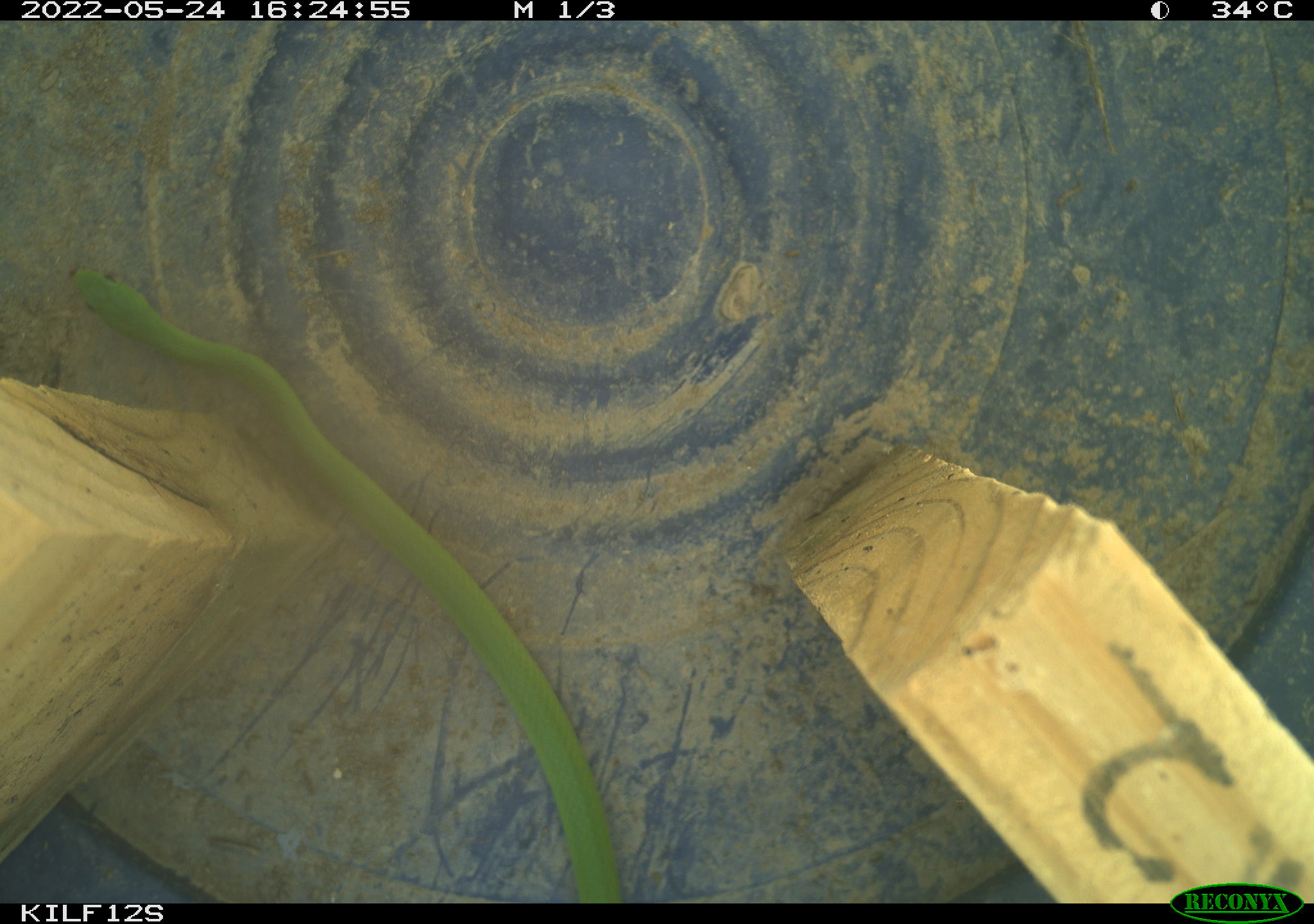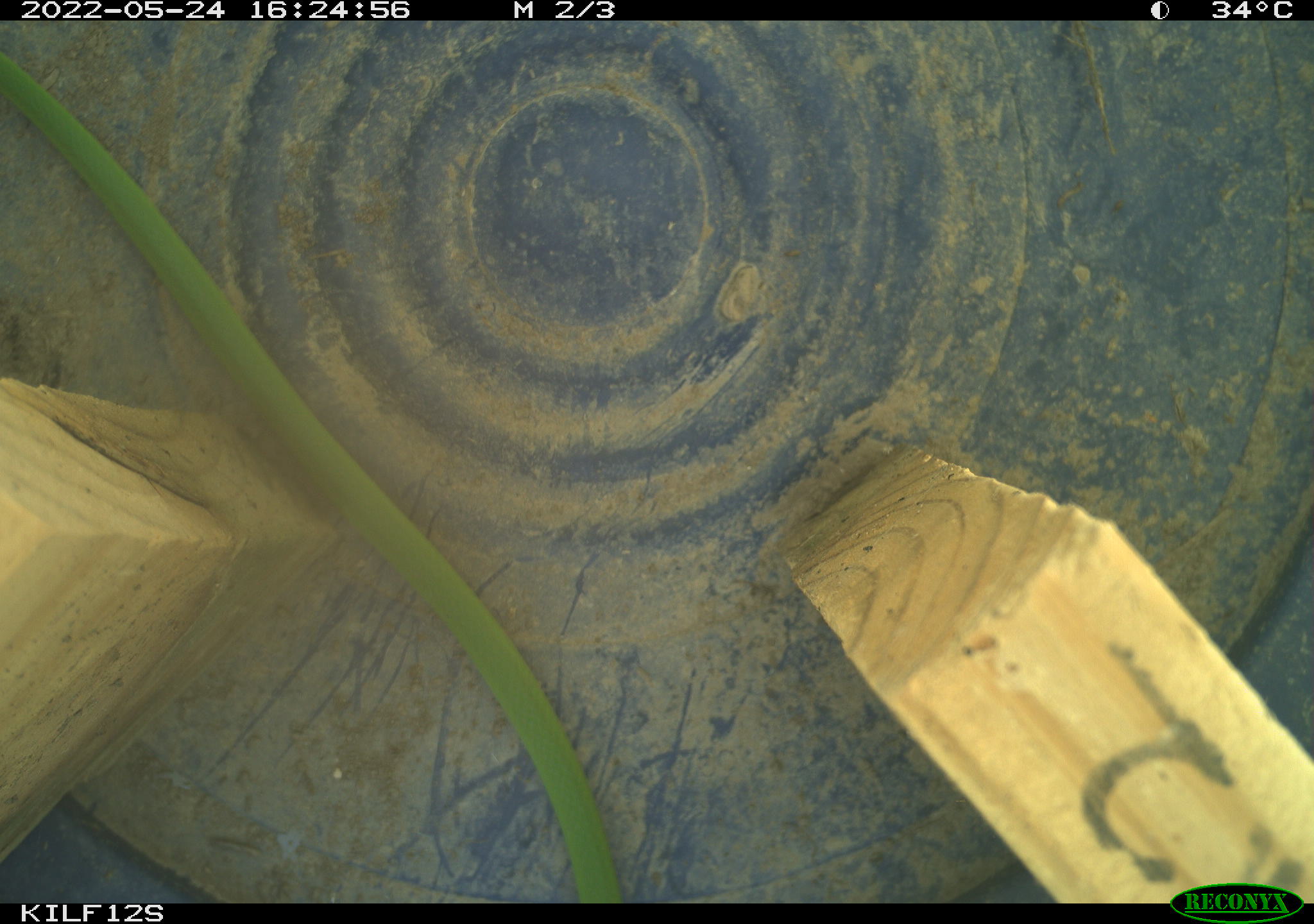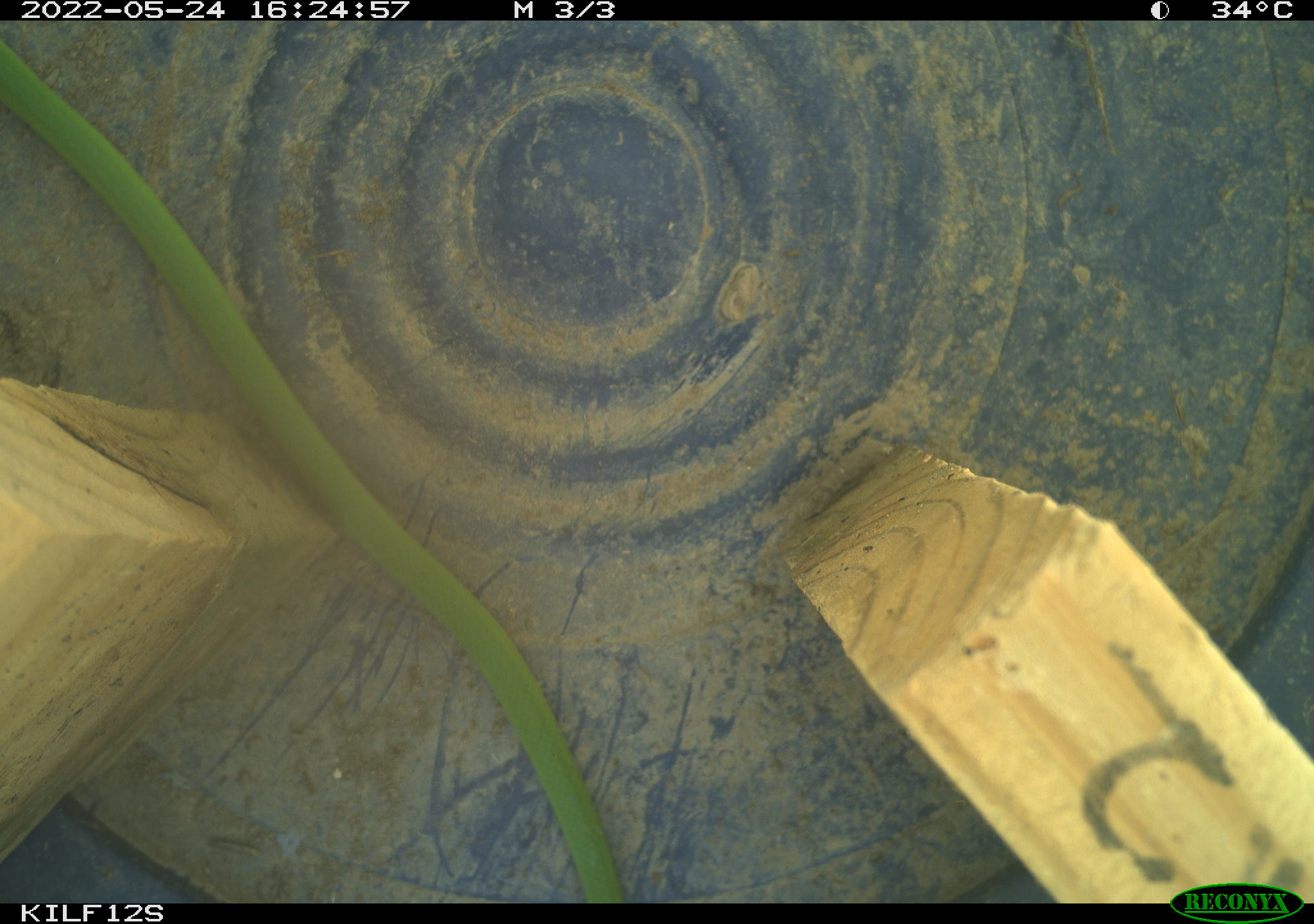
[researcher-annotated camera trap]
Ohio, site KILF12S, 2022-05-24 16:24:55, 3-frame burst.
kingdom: Animalia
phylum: Chordata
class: Reptilia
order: Squamata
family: Colubridae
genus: Opheodrys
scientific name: Opheodrys vernalis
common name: smooth greensnake